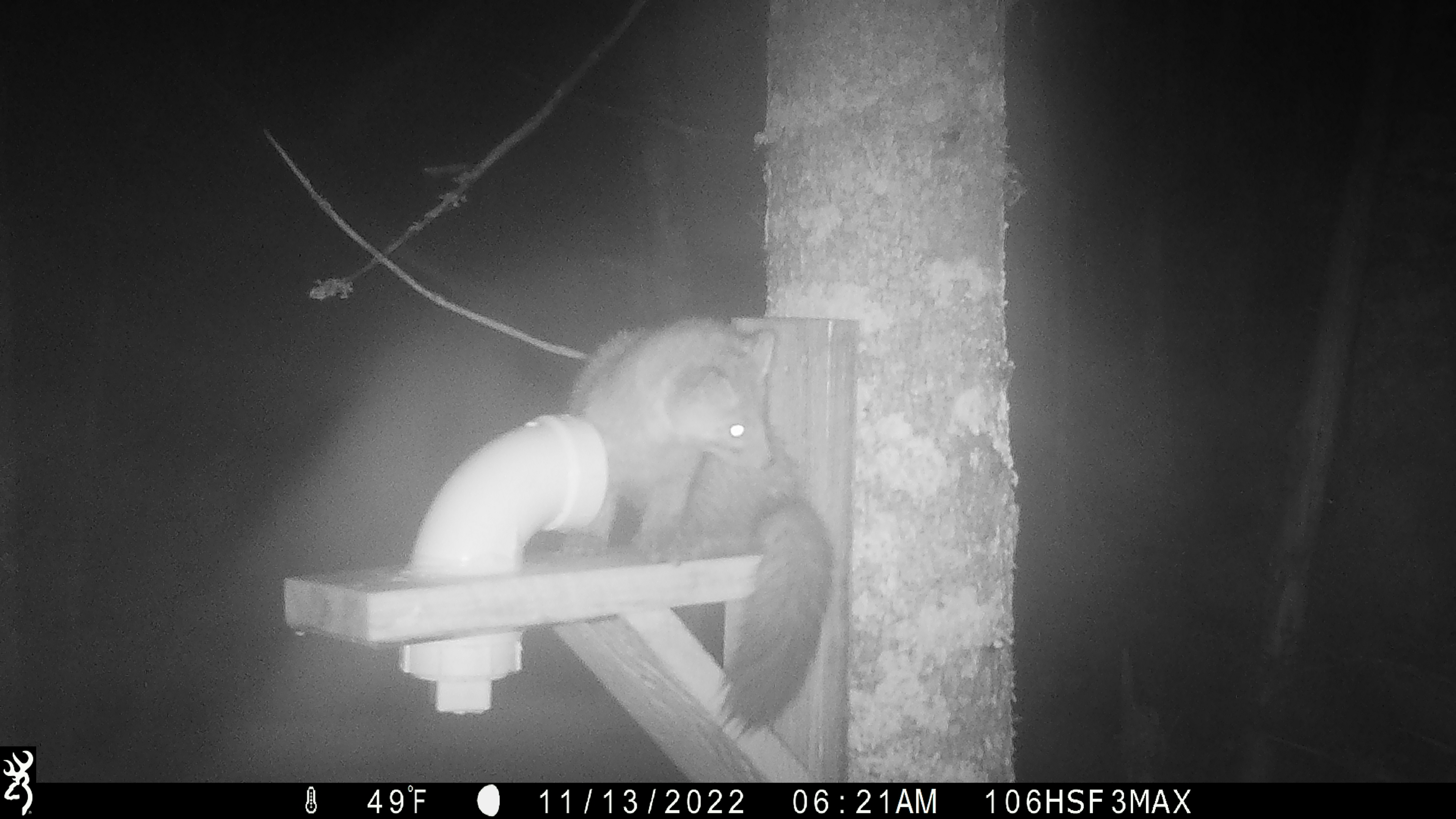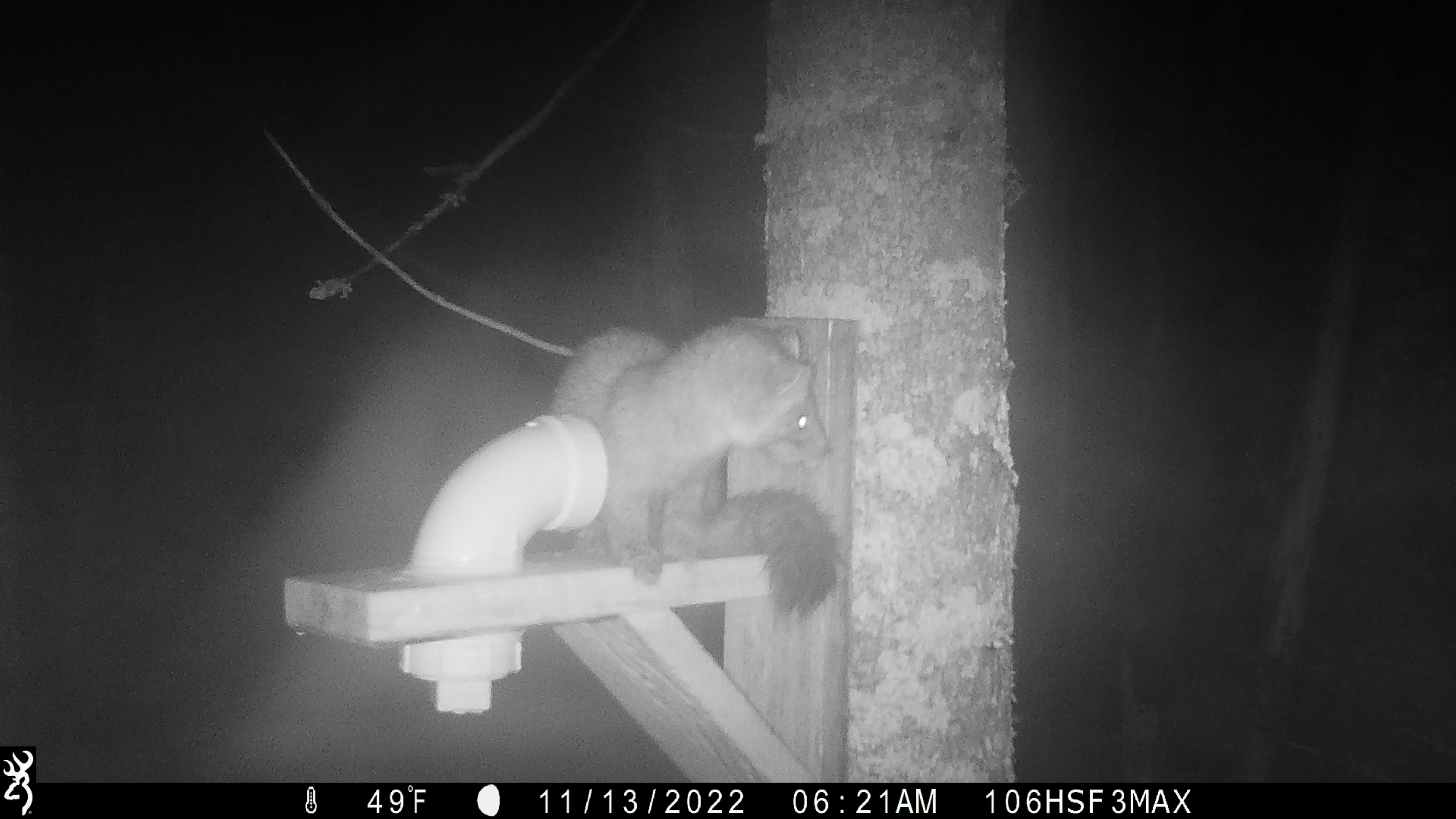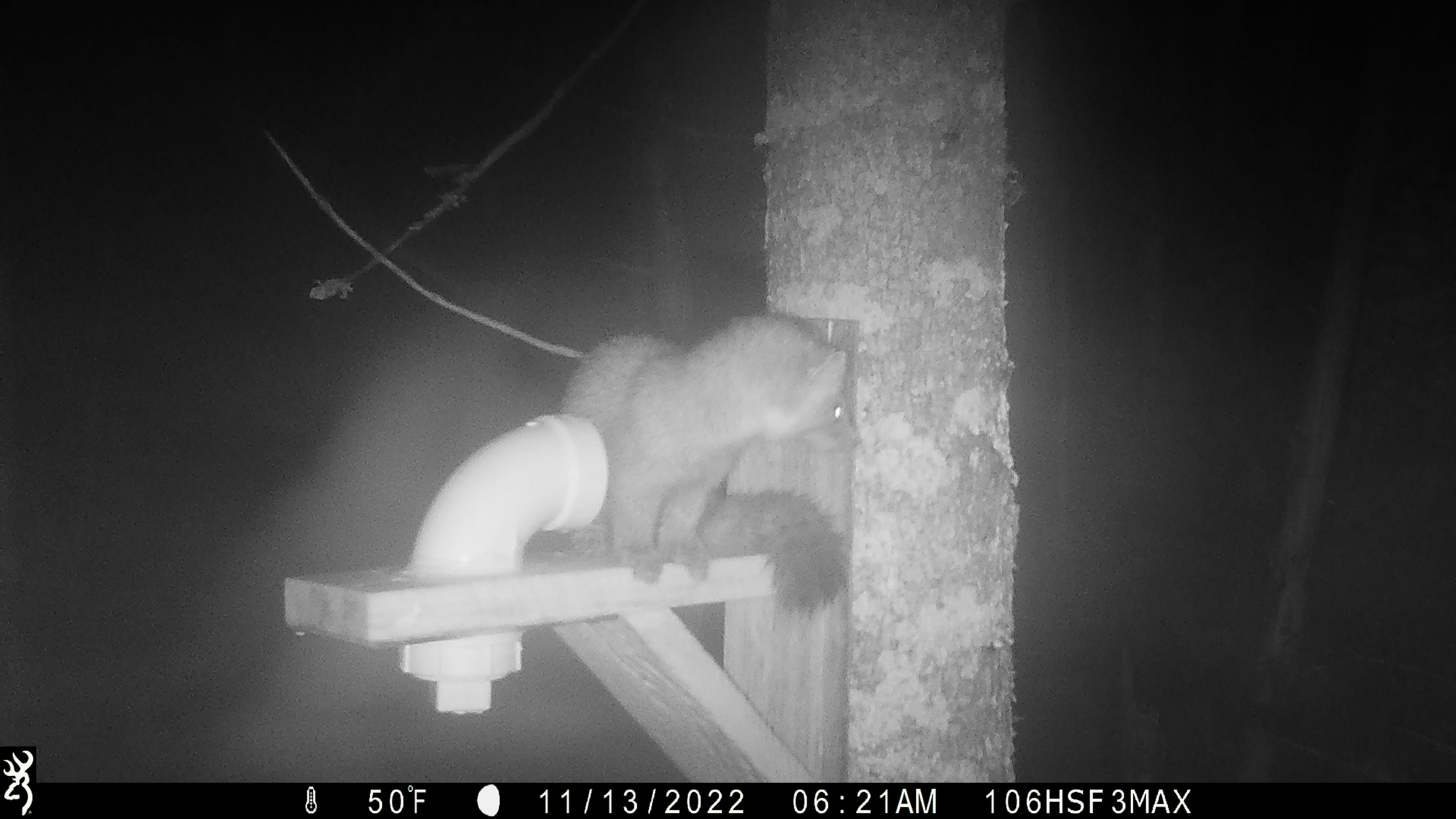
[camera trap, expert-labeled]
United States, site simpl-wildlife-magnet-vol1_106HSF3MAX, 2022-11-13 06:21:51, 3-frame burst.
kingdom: Animalia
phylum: Chordata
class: Mammalia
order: Carnivora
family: Mustelidae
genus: Martes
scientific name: Martes americana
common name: american marten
American marten (Martes americana).